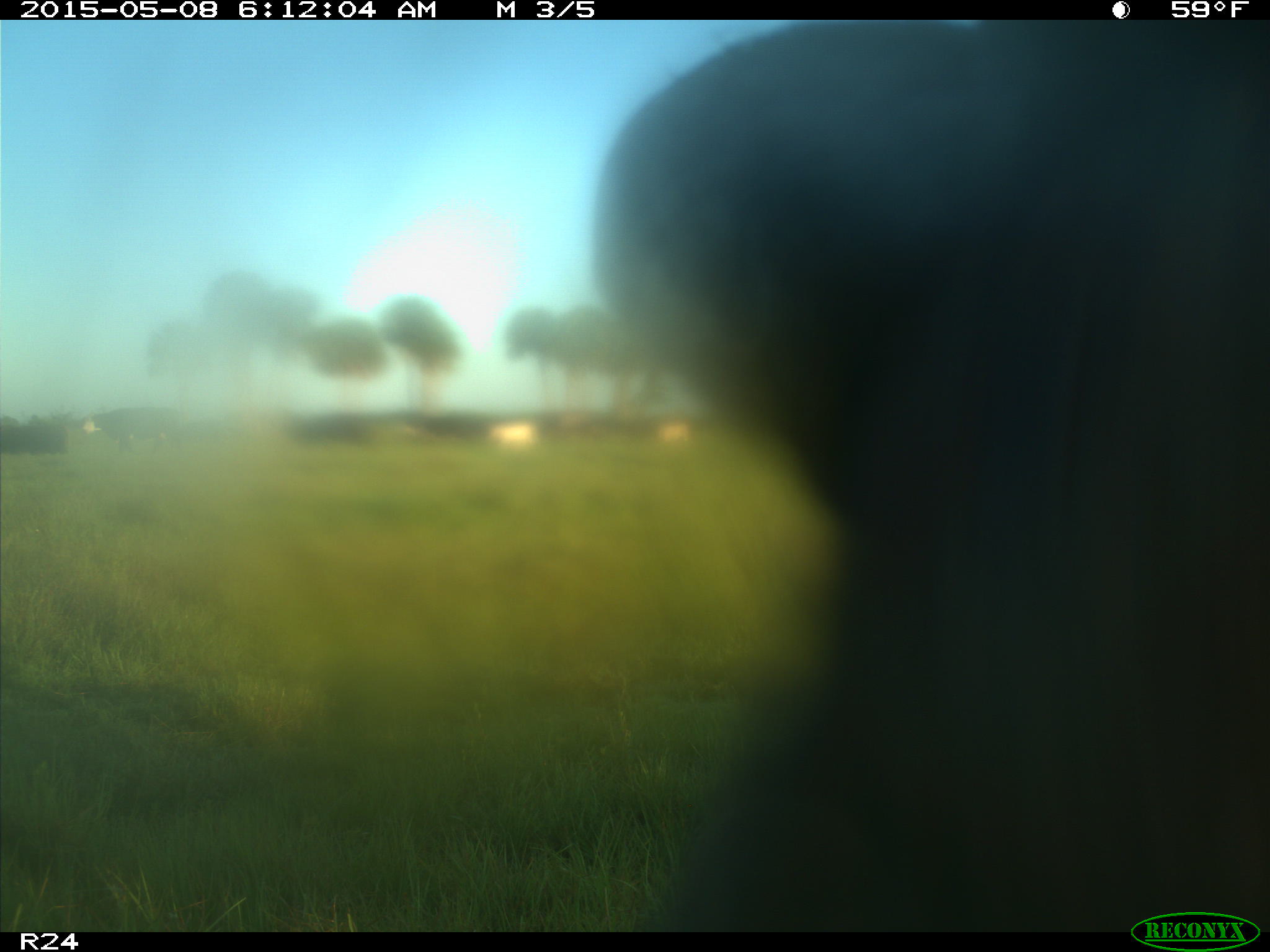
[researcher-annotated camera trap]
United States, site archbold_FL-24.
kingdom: Animalia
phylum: Chordata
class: Mammalia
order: Artiodactyla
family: Bovidae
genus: Bos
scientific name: Bos taurus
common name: domestic cow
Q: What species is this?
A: Bos taurus (domestic cow).